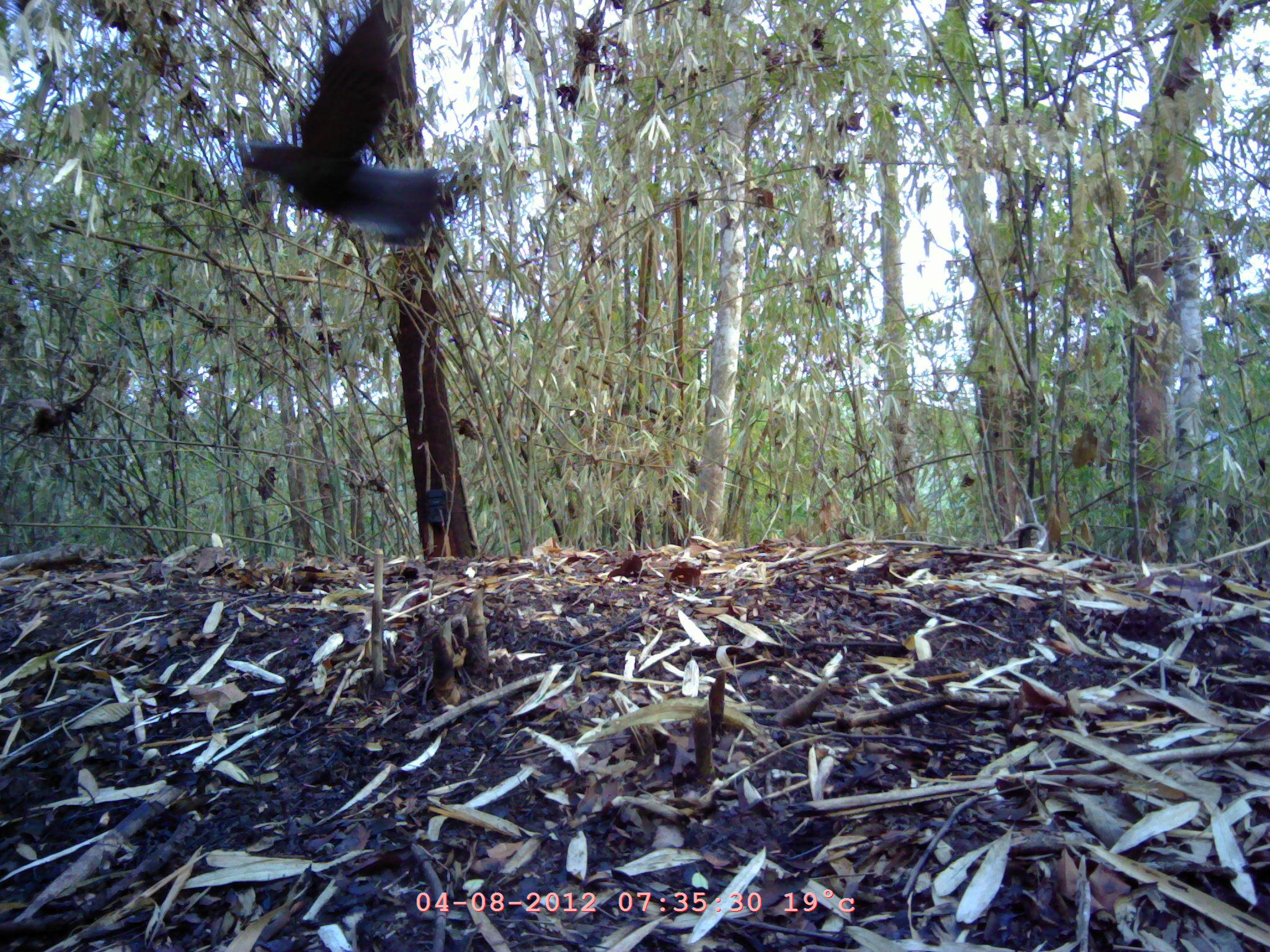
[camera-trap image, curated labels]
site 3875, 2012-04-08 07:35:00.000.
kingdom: Animalia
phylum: Chordata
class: Aves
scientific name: Aves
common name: bird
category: unknown bird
Unknown bird (bird) (Aves), count 1.